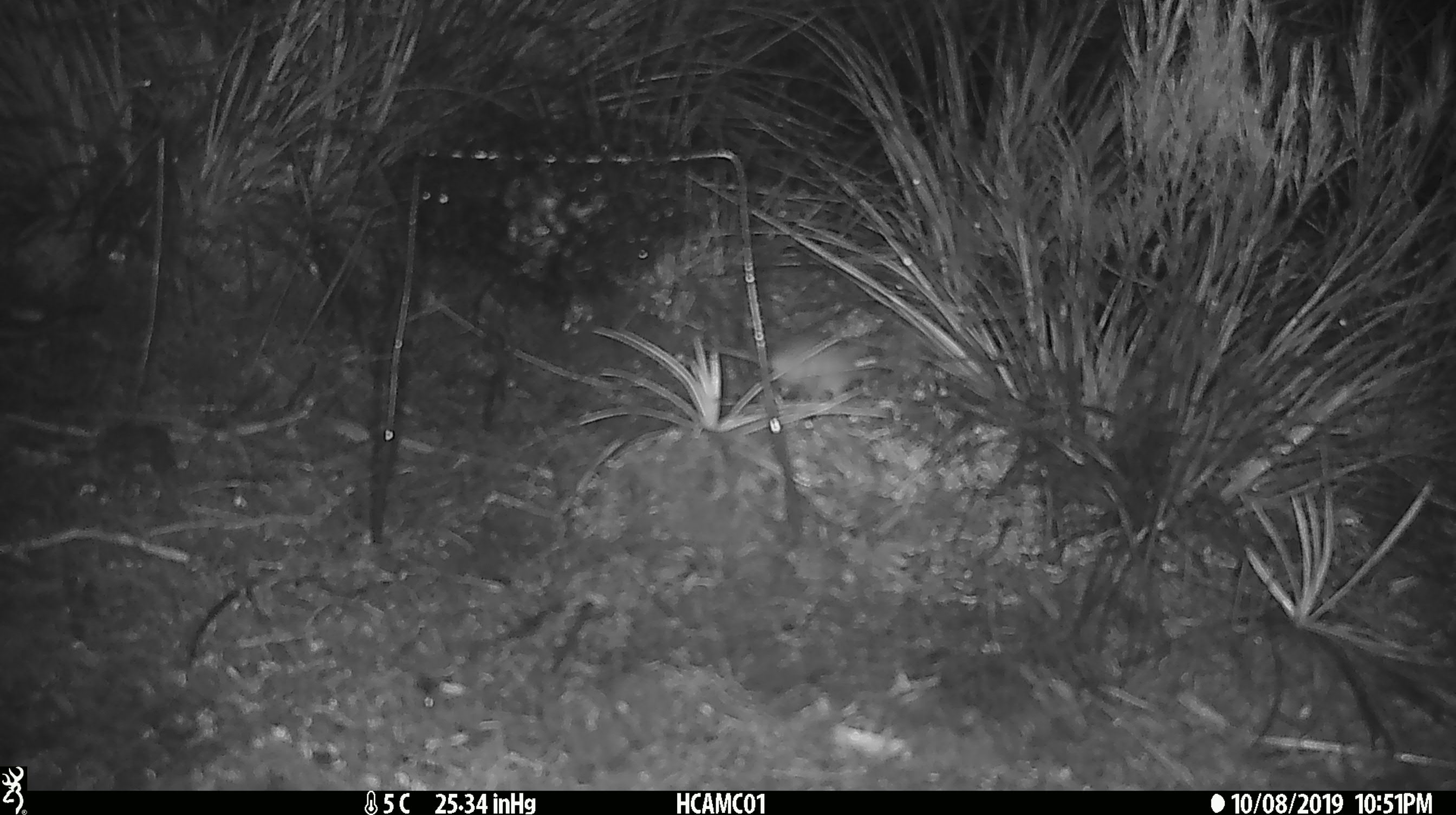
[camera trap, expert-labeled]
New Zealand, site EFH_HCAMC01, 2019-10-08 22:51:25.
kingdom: Animalia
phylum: Chordata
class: Mammalia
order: Rodentia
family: Muridae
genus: Mus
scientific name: Mus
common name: mouse